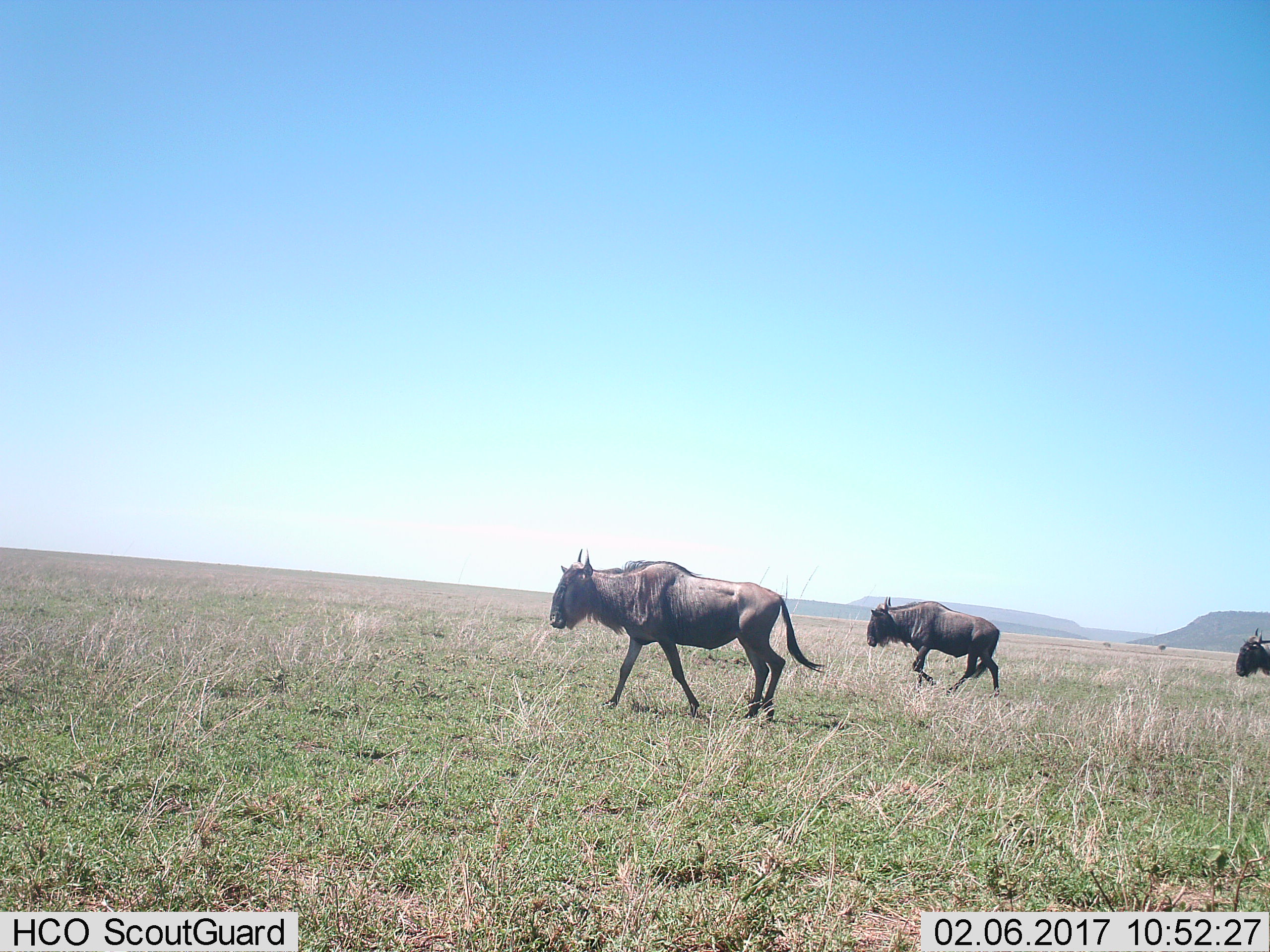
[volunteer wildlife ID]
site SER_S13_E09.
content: unidentified animal